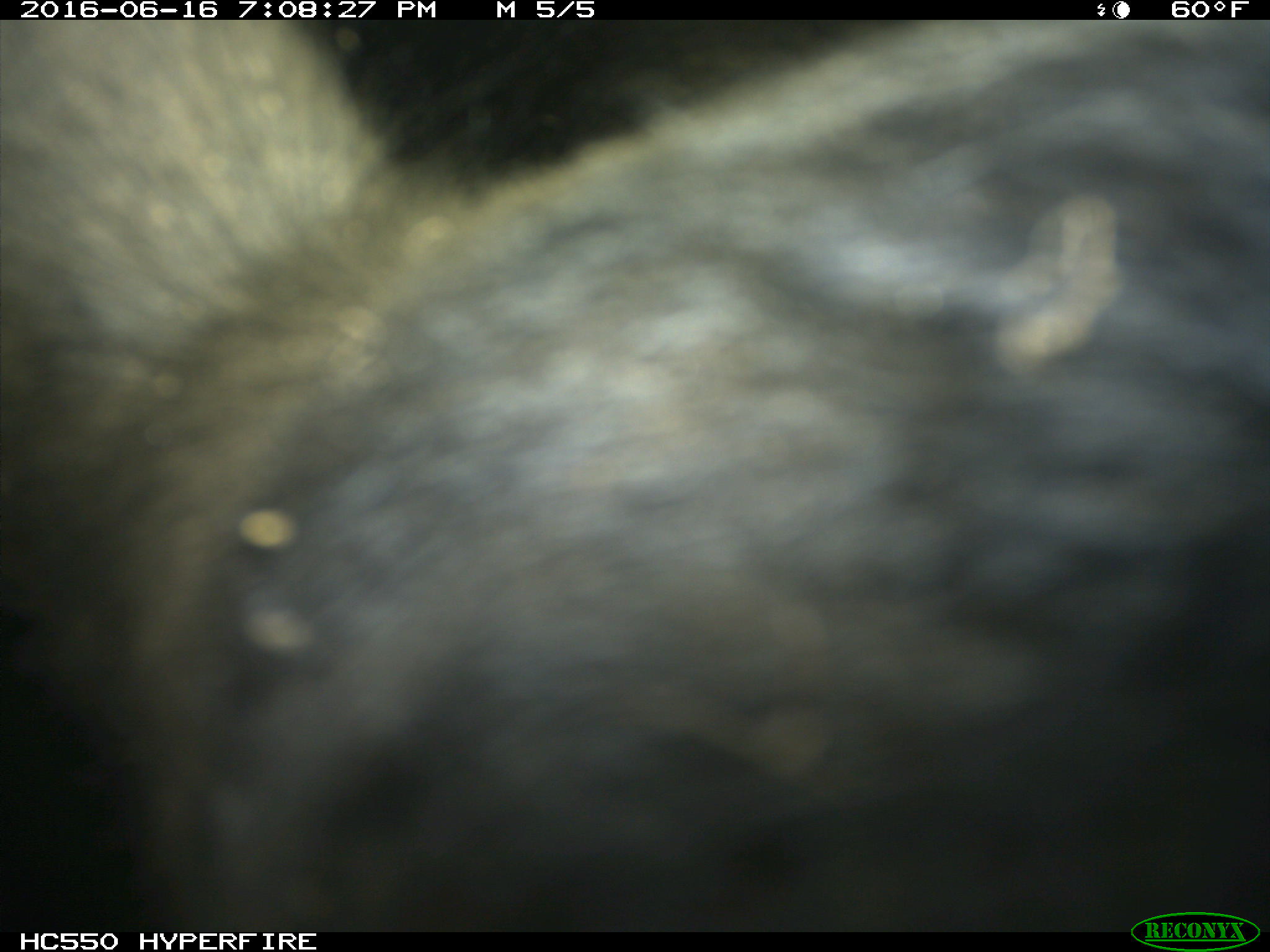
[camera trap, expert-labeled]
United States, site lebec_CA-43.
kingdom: Animalia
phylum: Chordata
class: Mammalia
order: Artiodactyla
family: Bovidae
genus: Bos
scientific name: Bos taurus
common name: domestic cow